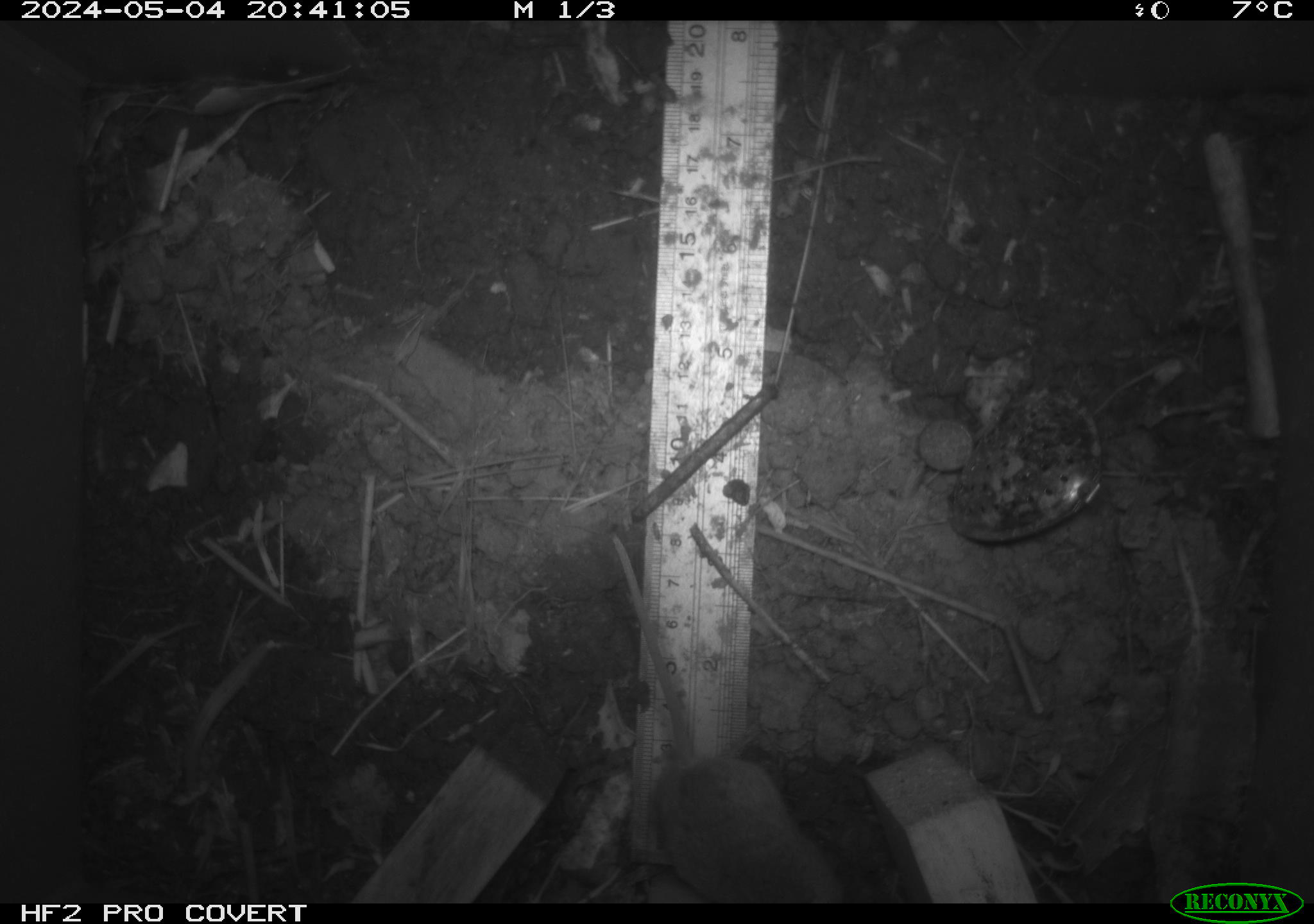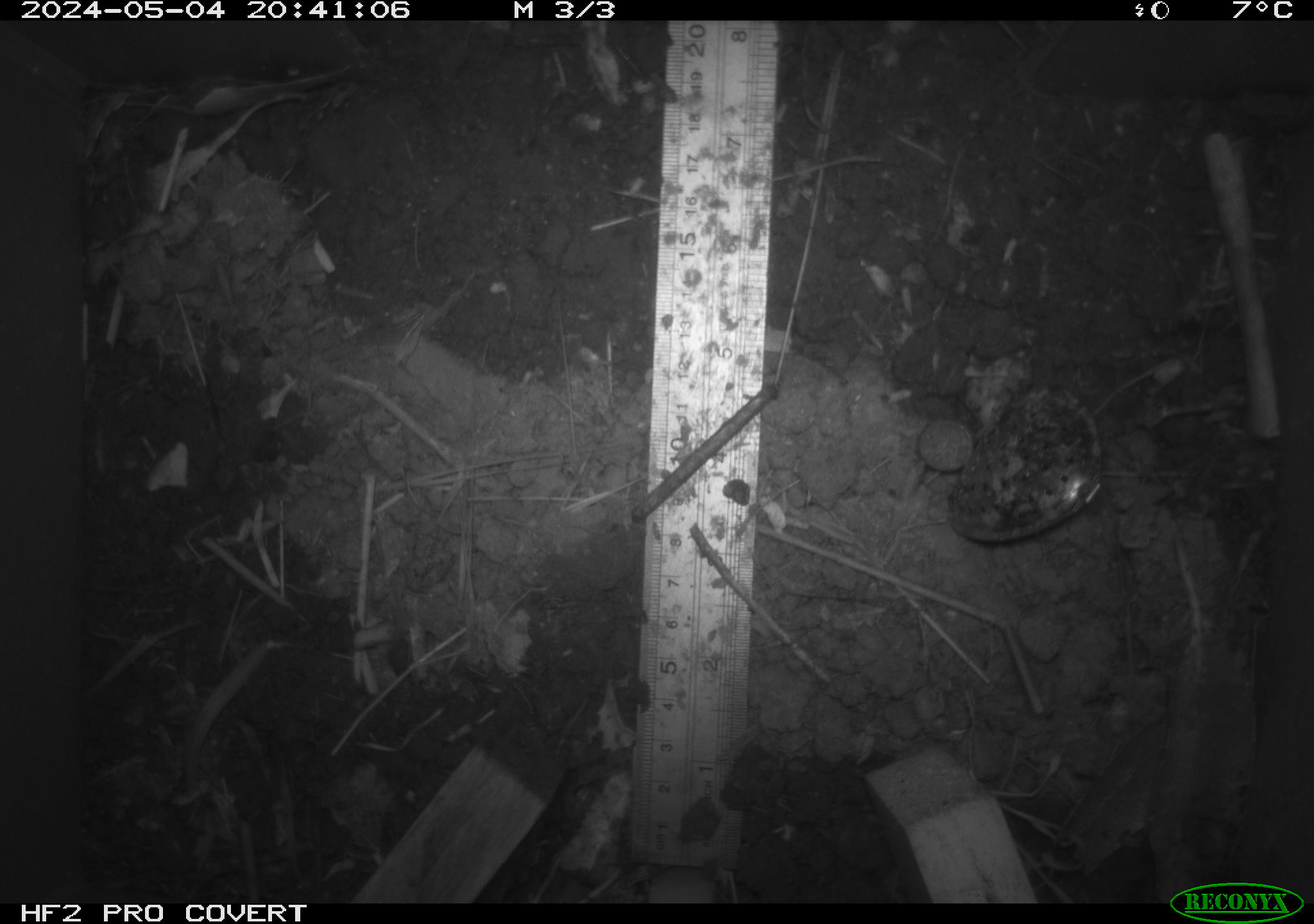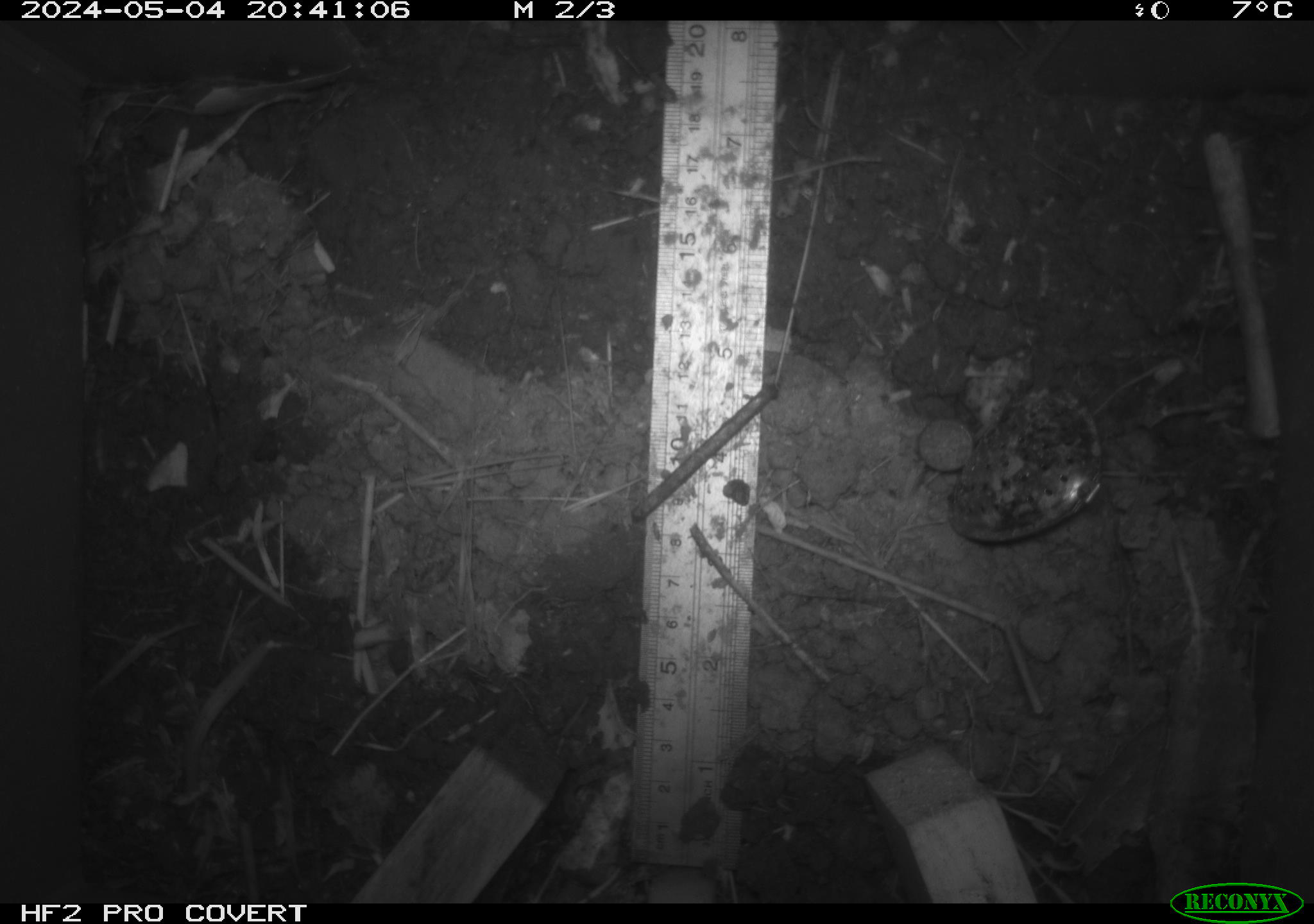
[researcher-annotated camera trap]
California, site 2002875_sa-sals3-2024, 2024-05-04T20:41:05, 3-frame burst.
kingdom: Animalia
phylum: Chordata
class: Mammalia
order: Rodentia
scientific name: Rodentia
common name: rodent